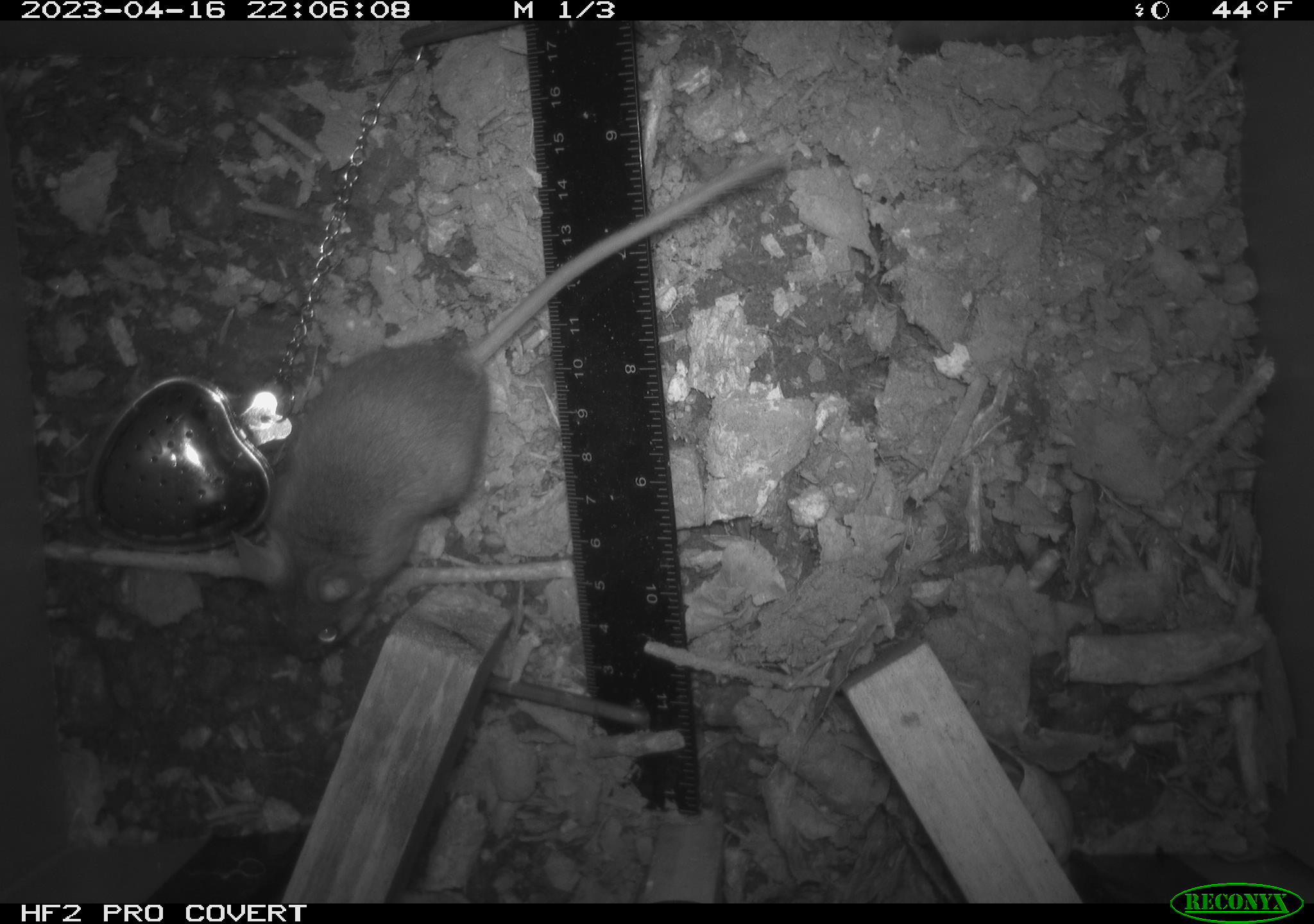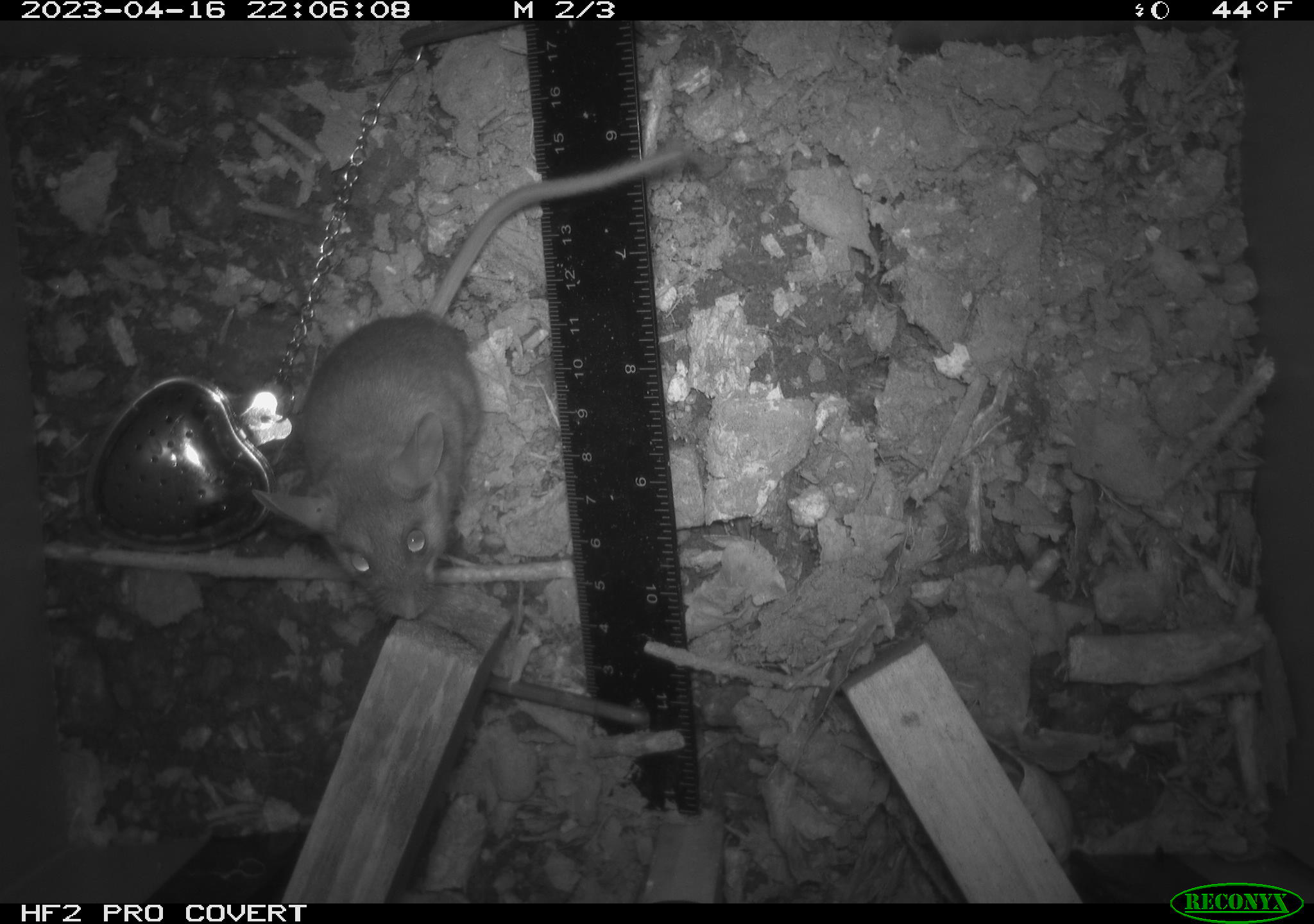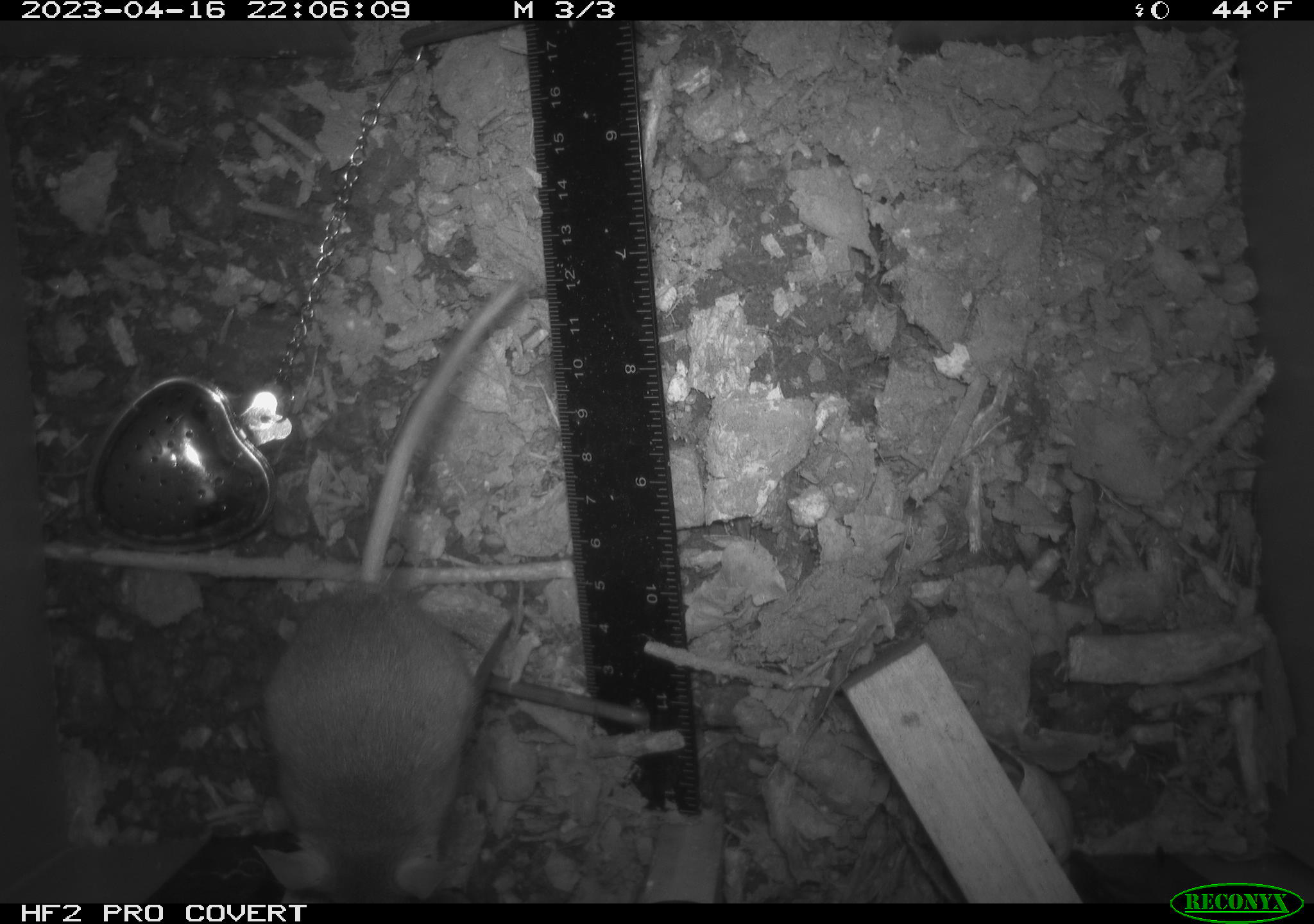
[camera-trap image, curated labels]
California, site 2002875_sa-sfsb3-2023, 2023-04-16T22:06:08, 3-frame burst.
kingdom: Animalia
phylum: Chordata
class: Mammalia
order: Rodentia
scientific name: Rodentia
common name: mouse species